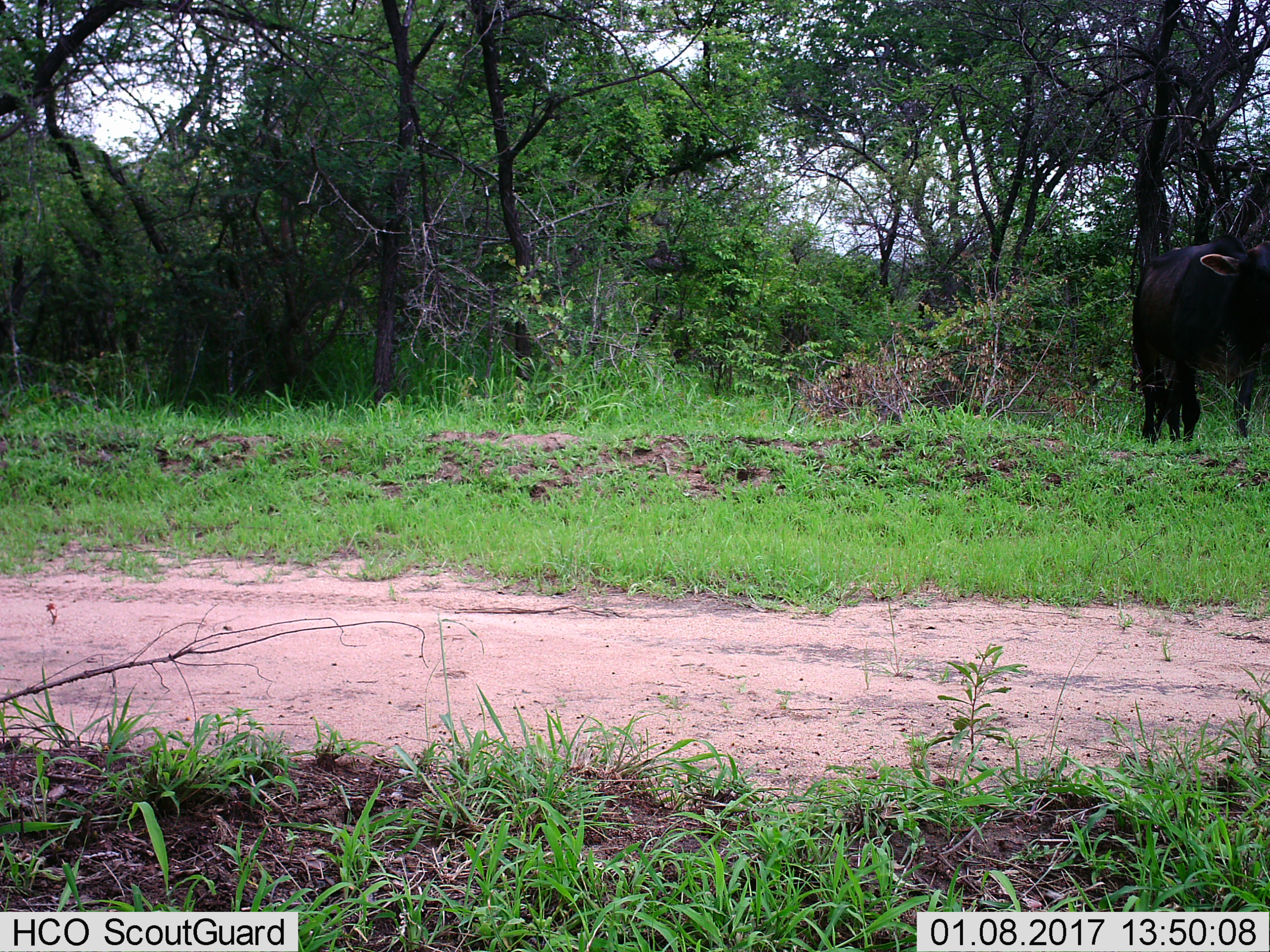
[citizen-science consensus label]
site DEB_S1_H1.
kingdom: Animalia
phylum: Chordata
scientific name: Vertebrata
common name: domestic animal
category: domesticanimal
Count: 1.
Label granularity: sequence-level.